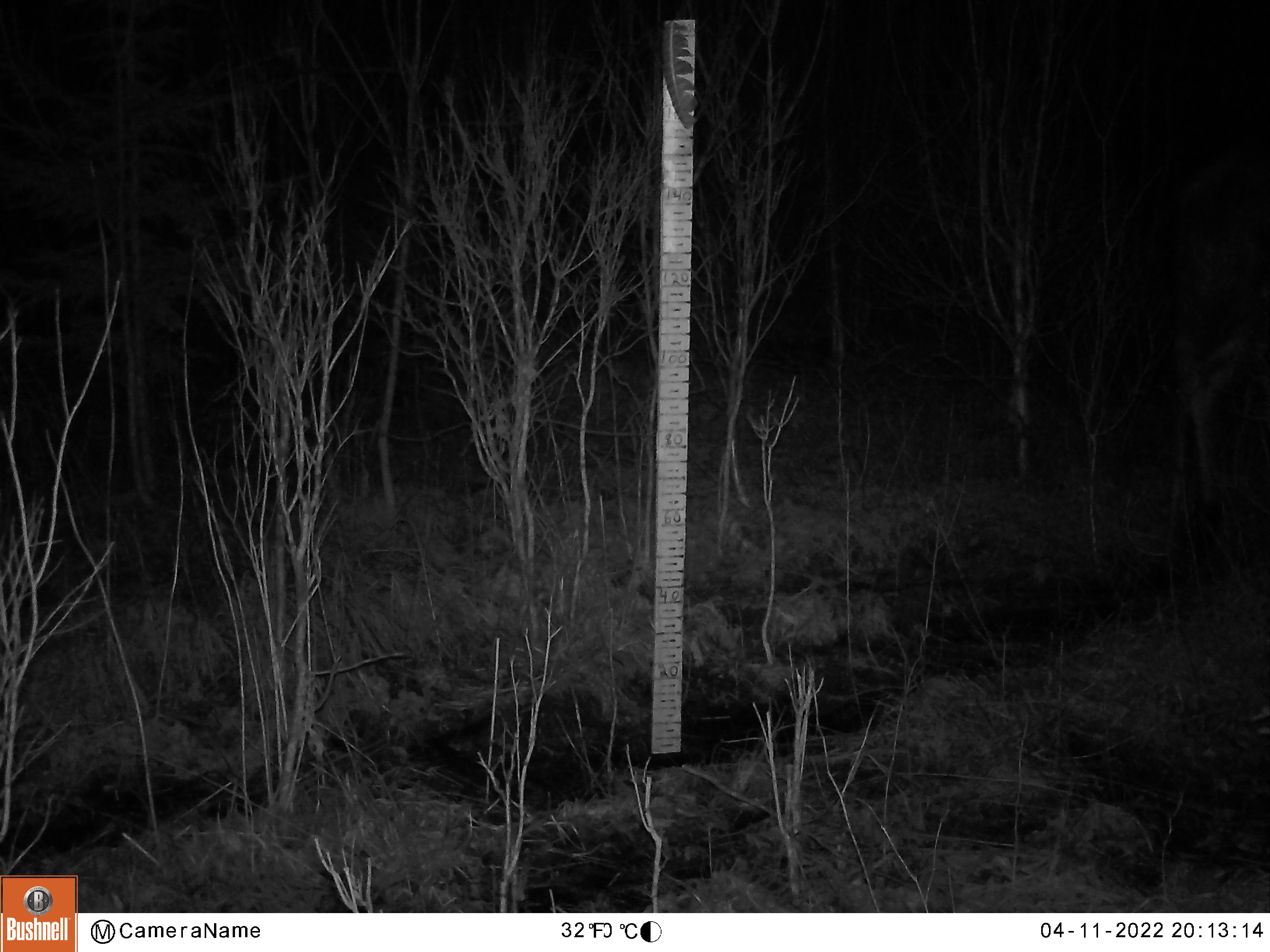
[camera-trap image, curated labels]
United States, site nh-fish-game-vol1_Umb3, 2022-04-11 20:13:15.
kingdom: Animalia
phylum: Chordata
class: Mammalia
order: Artiodactyla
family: Cervidae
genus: Alces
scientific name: Alces alces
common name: moose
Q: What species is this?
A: Moose (Alces alces).